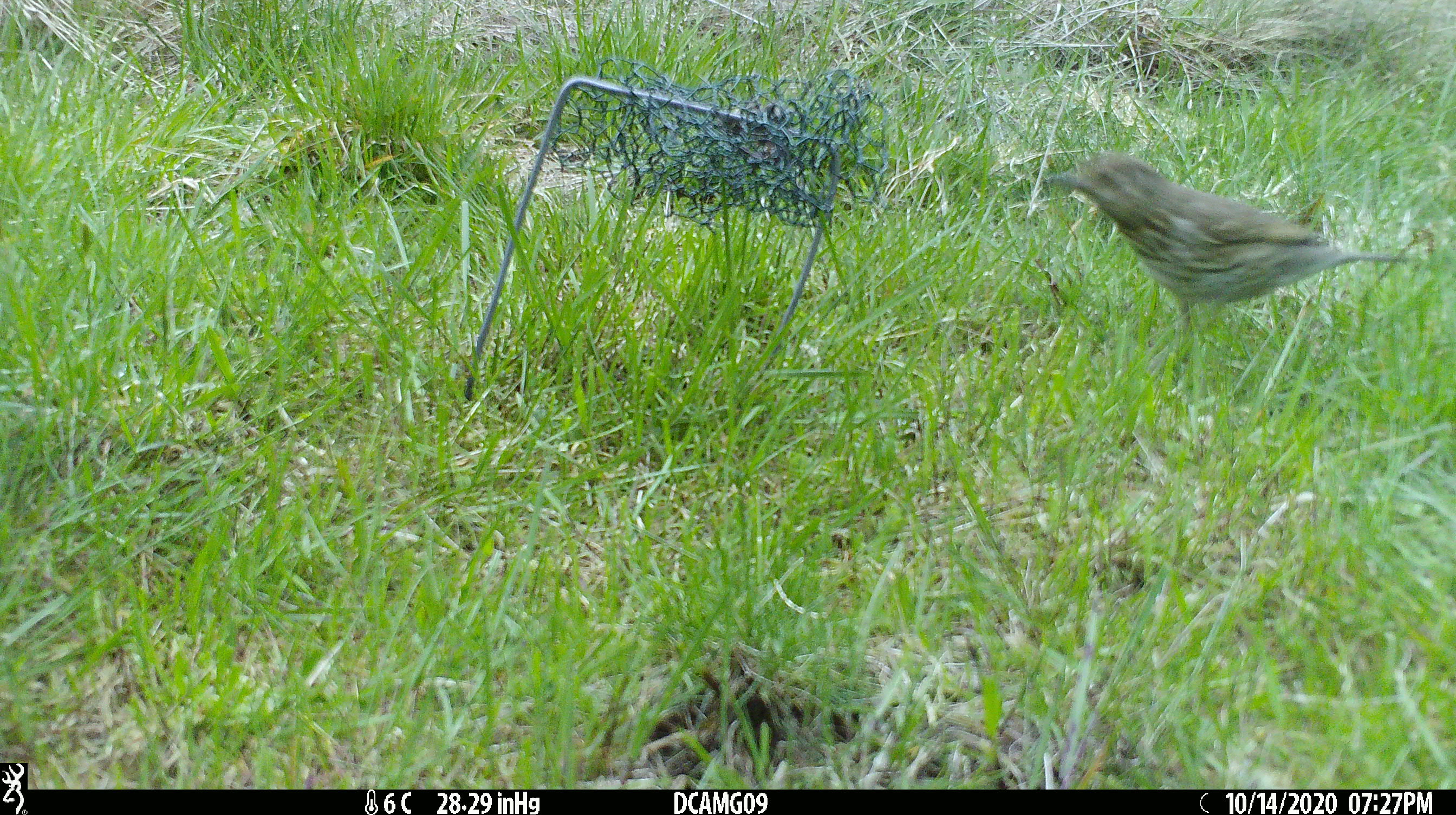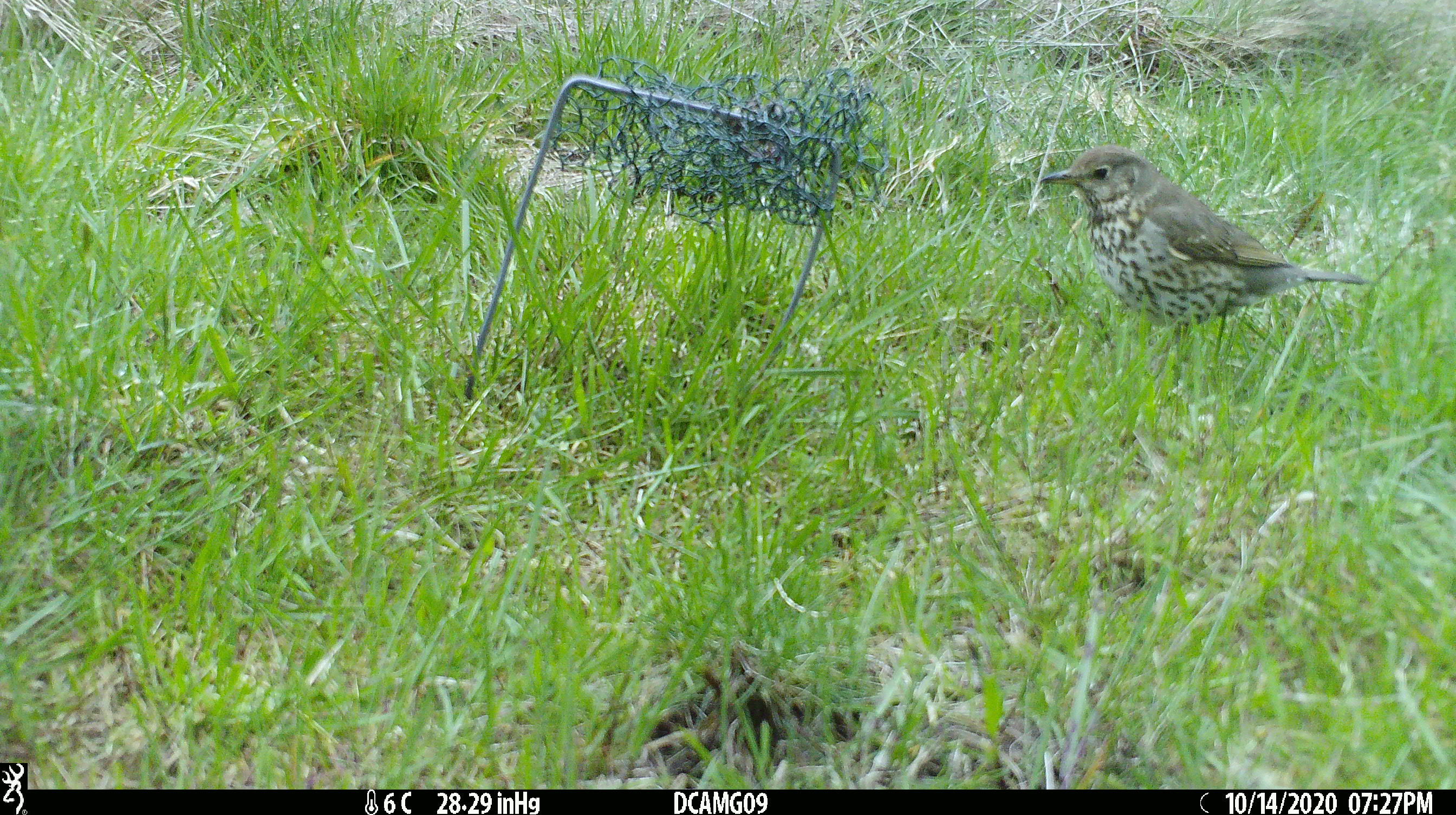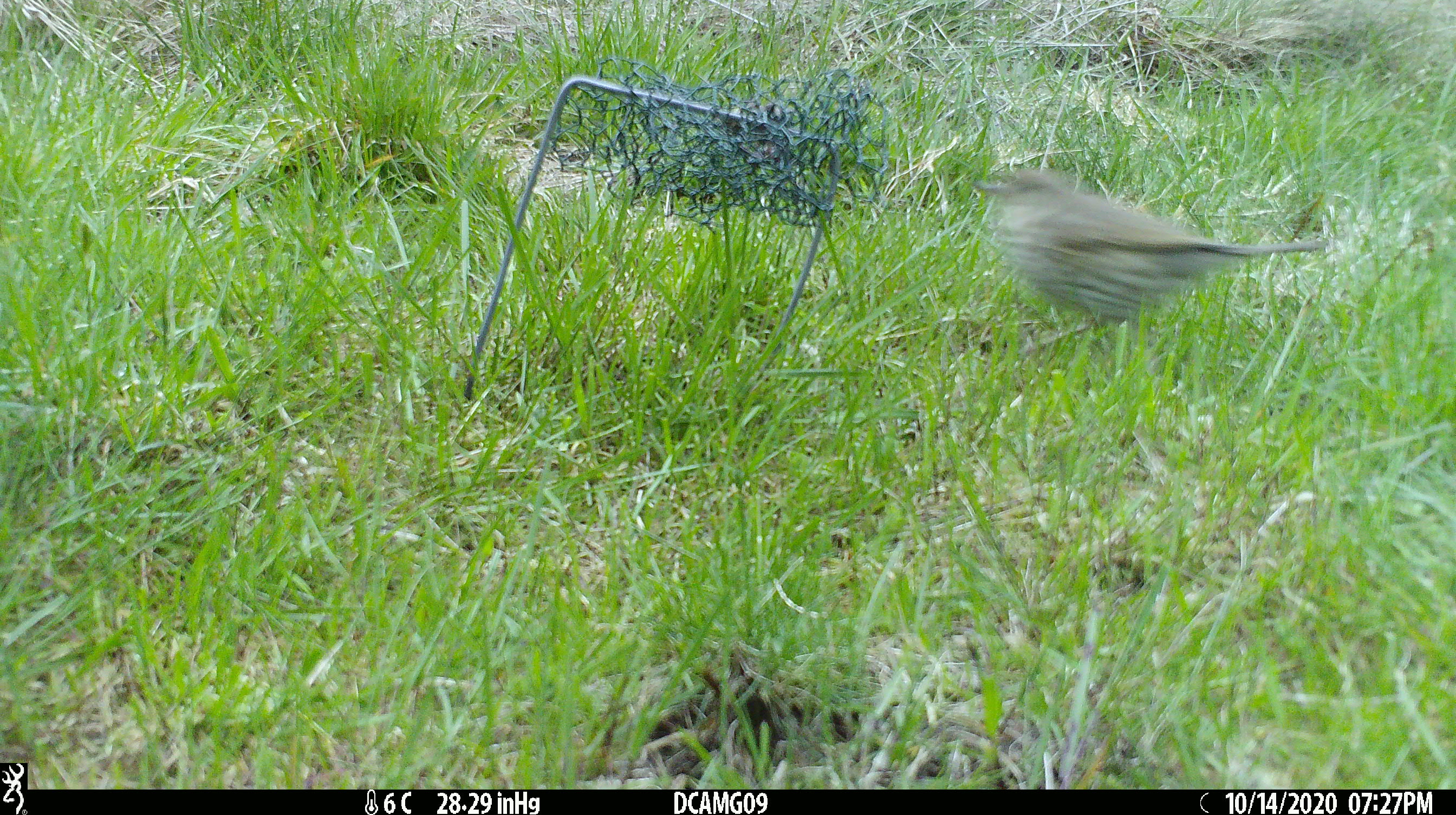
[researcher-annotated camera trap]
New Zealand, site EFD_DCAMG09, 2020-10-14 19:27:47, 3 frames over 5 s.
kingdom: Animalia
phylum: Chordata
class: Aves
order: Passeriformes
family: Turdidae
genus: Turdus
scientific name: Turdus philomelos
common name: song thrush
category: thrush